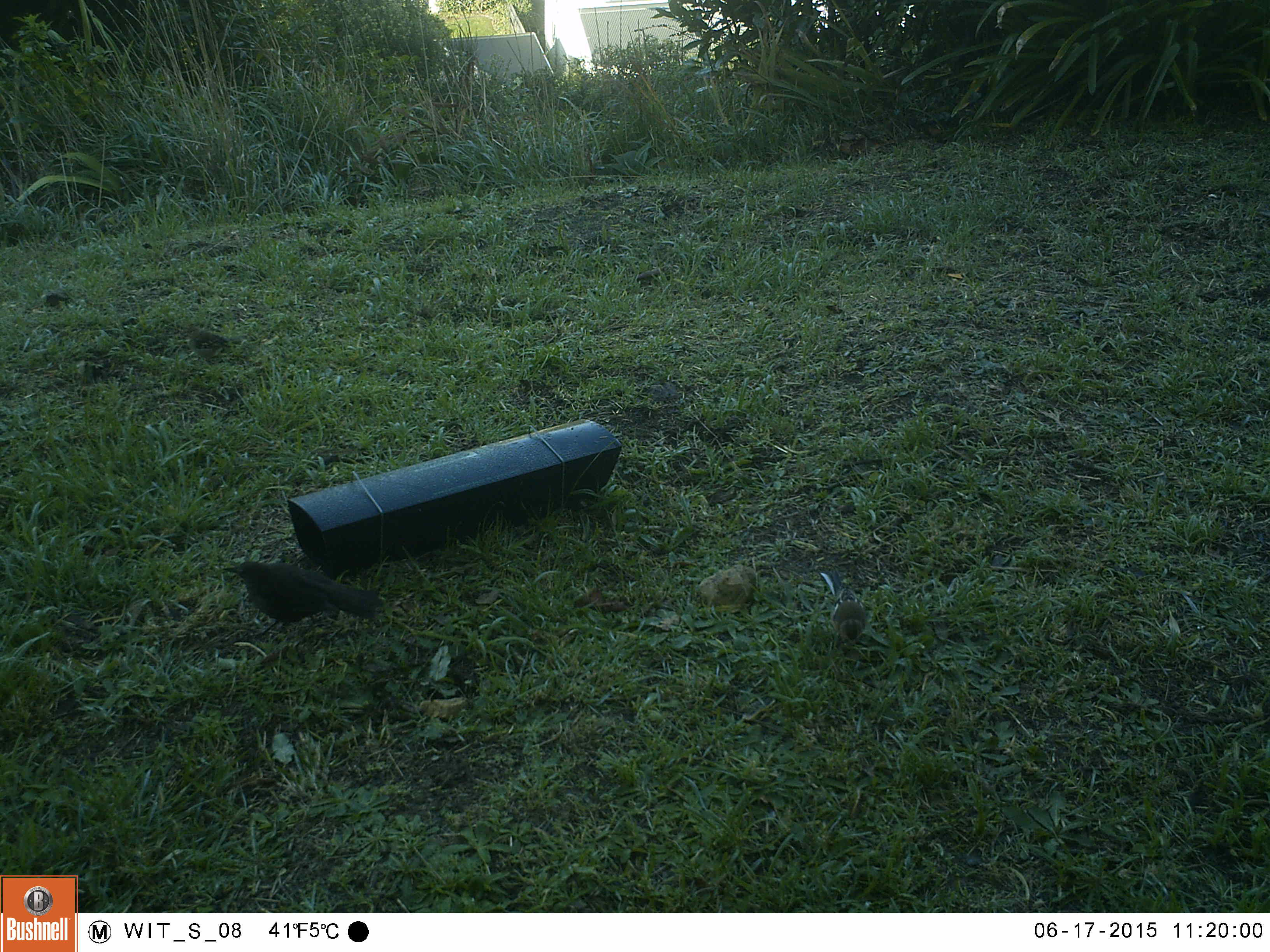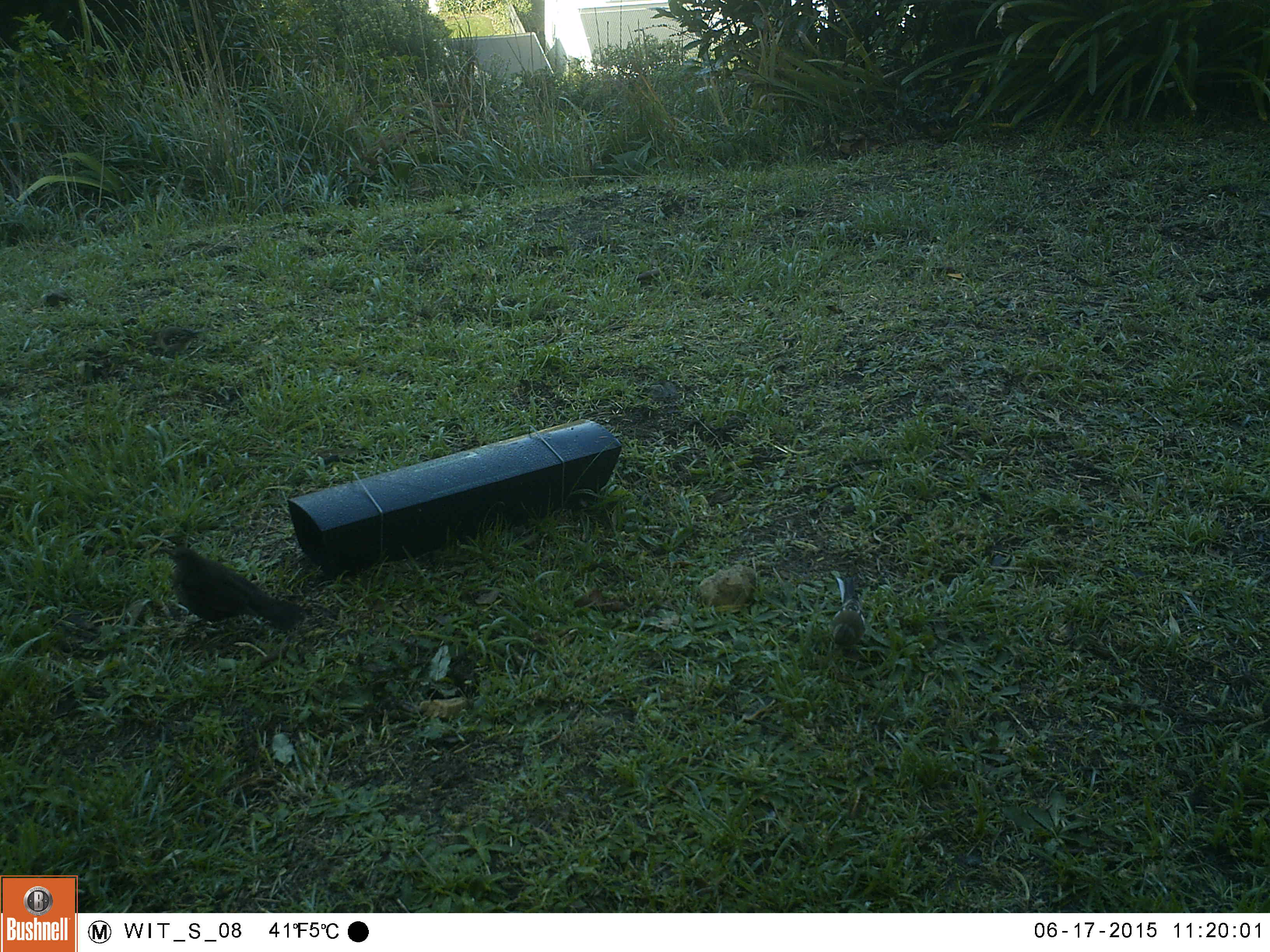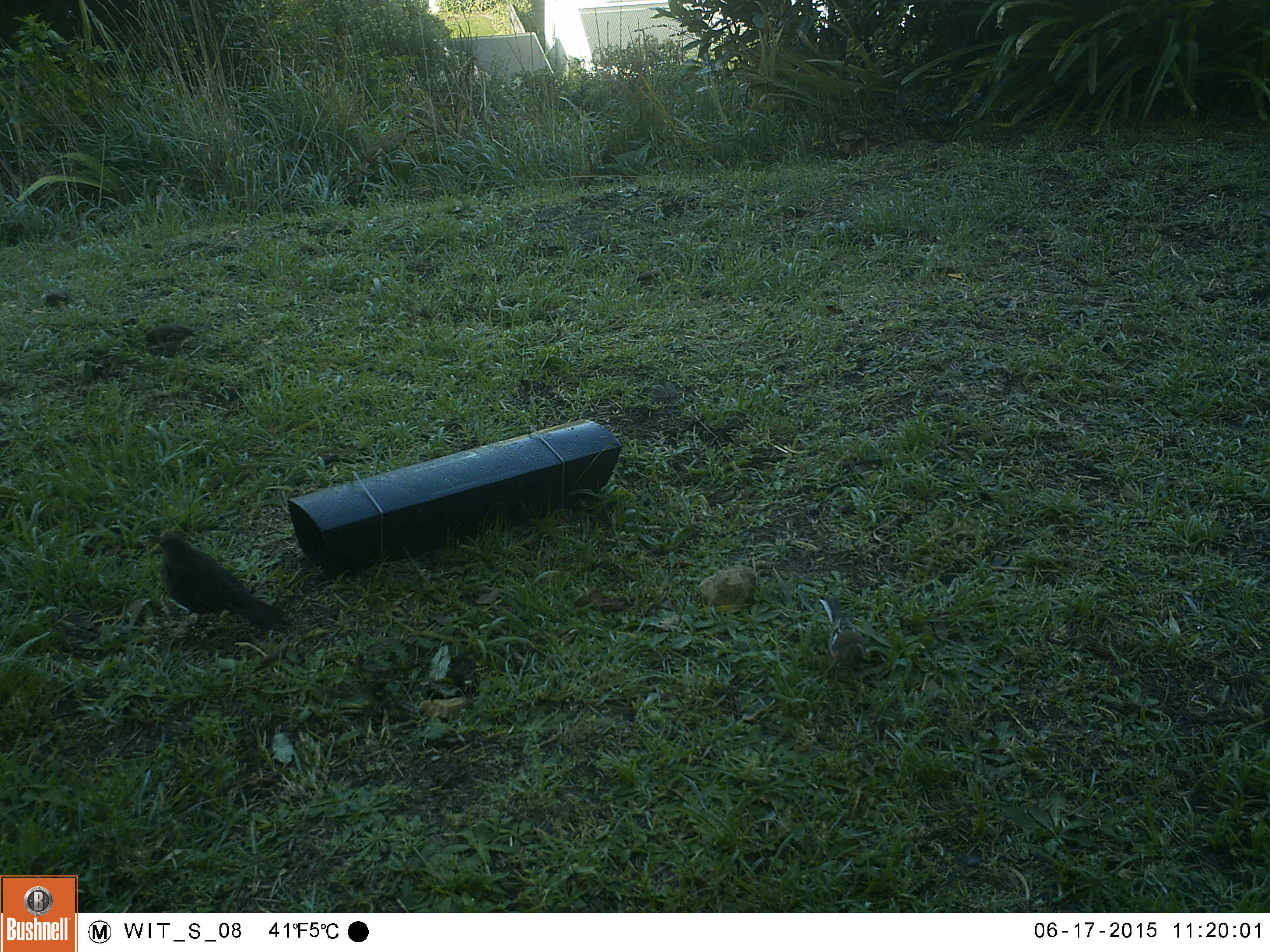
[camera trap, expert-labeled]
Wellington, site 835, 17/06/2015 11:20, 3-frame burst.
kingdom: Animalia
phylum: Chordata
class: Aves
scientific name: Aves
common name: bird